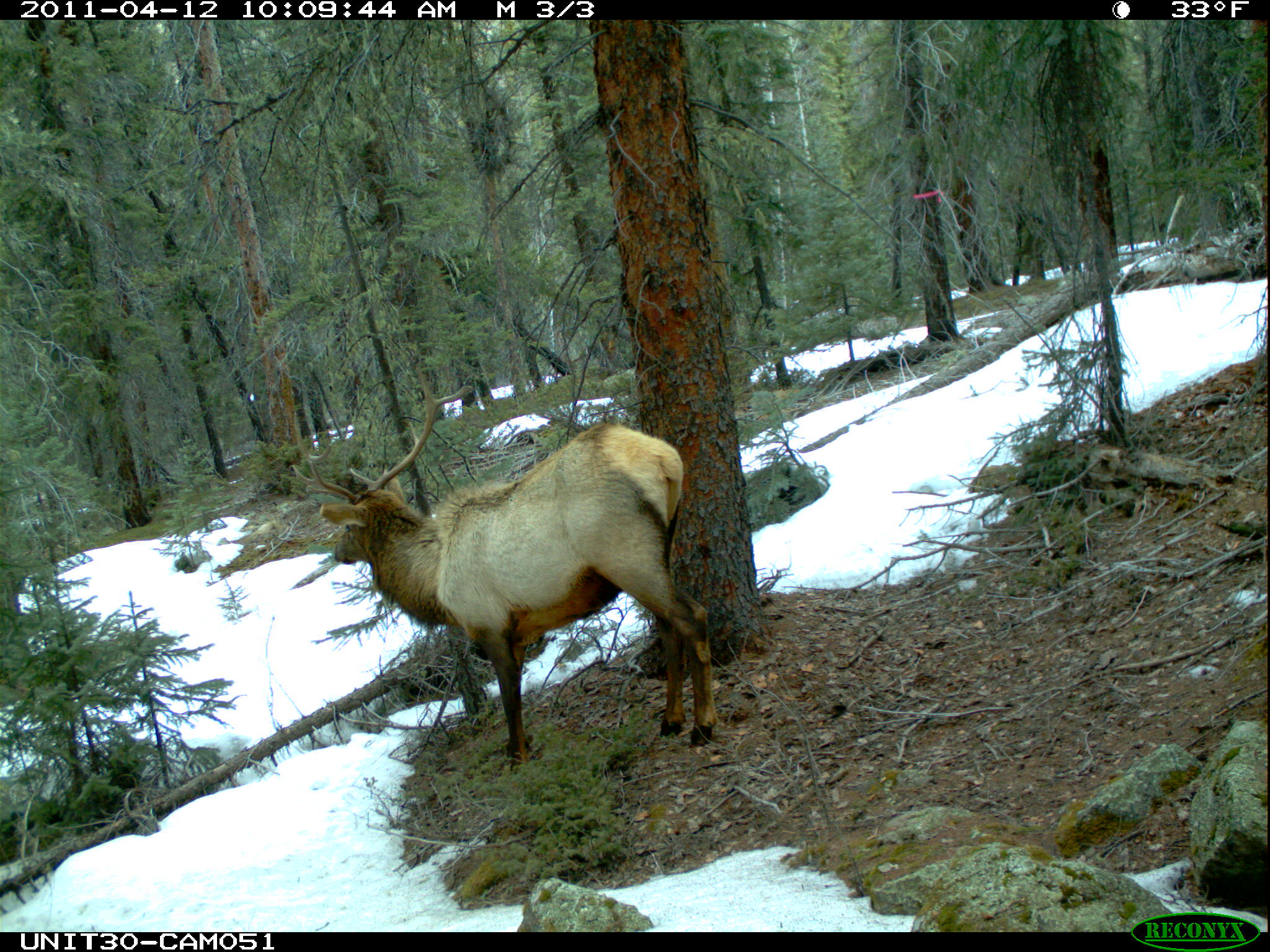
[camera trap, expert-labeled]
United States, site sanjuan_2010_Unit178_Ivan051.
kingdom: Animalia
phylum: Chordata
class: Mammalia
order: Artiodactyla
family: Cervidae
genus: Cervus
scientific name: Cervus elaphus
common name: red deer